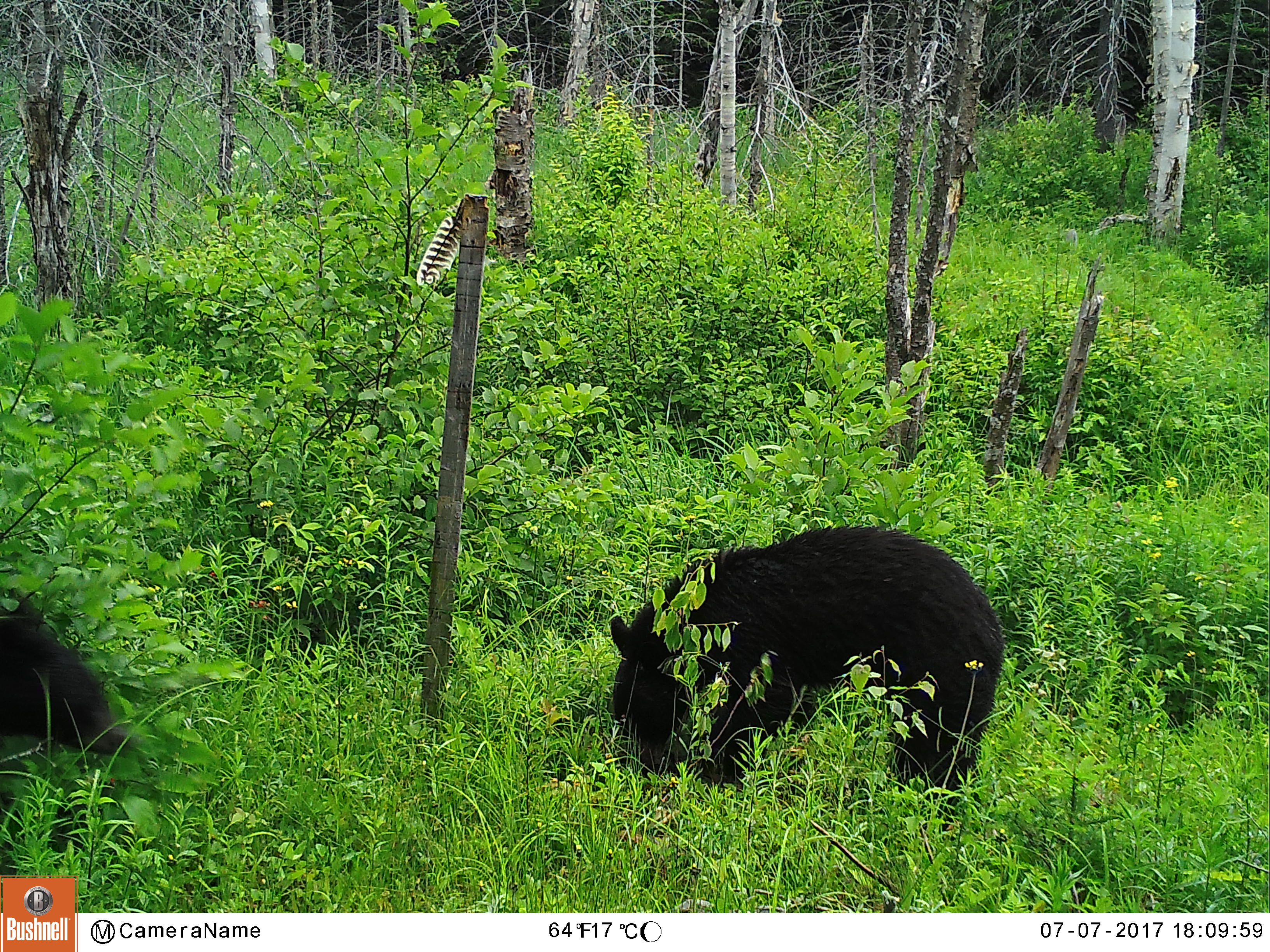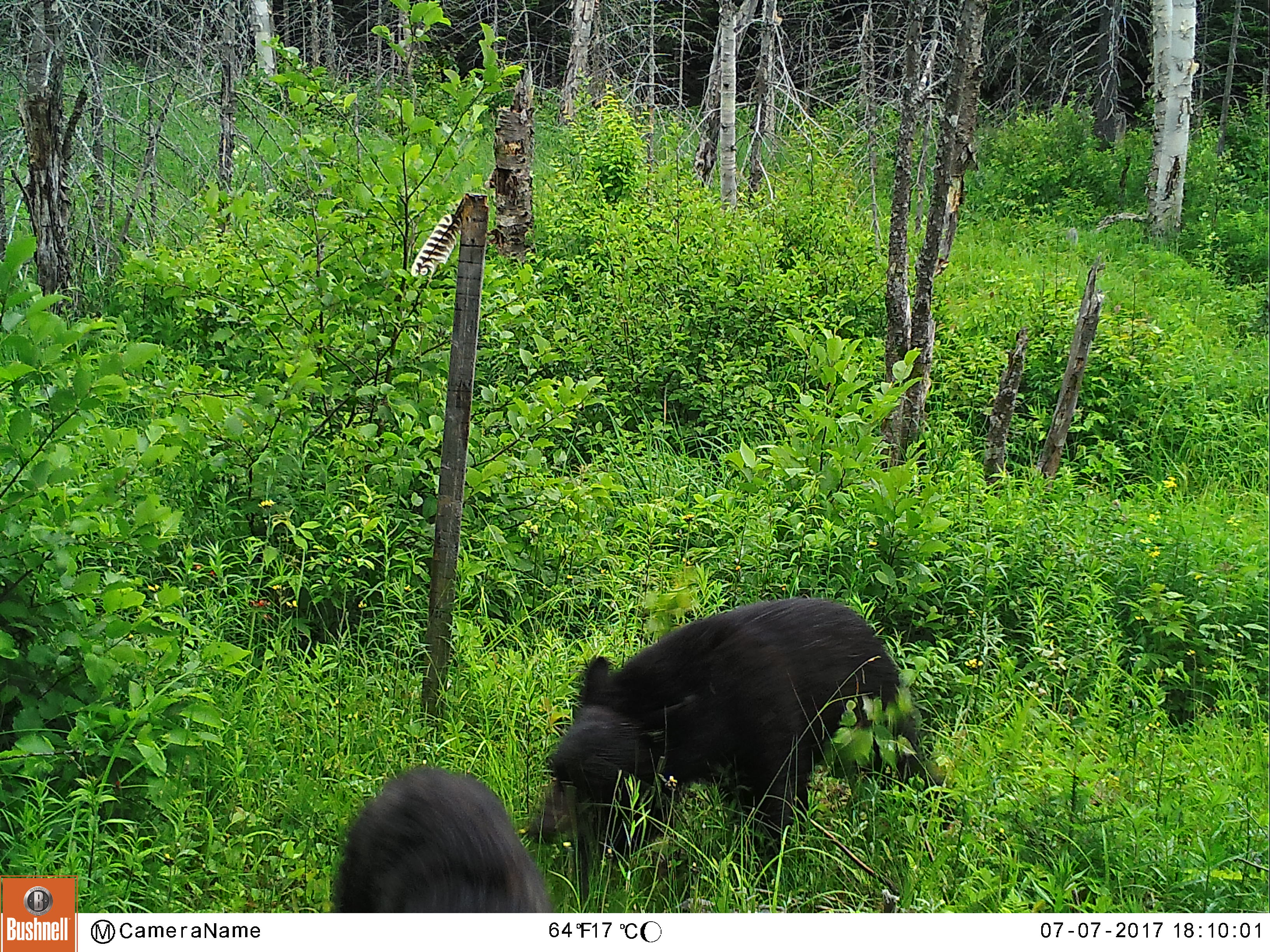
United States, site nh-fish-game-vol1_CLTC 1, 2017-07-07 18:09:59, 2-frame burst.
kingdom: Animalia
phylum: Chordata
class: Mammalia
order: Carnivora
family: Ursidae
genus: Ursus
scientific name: Ursus americanus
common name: black bear